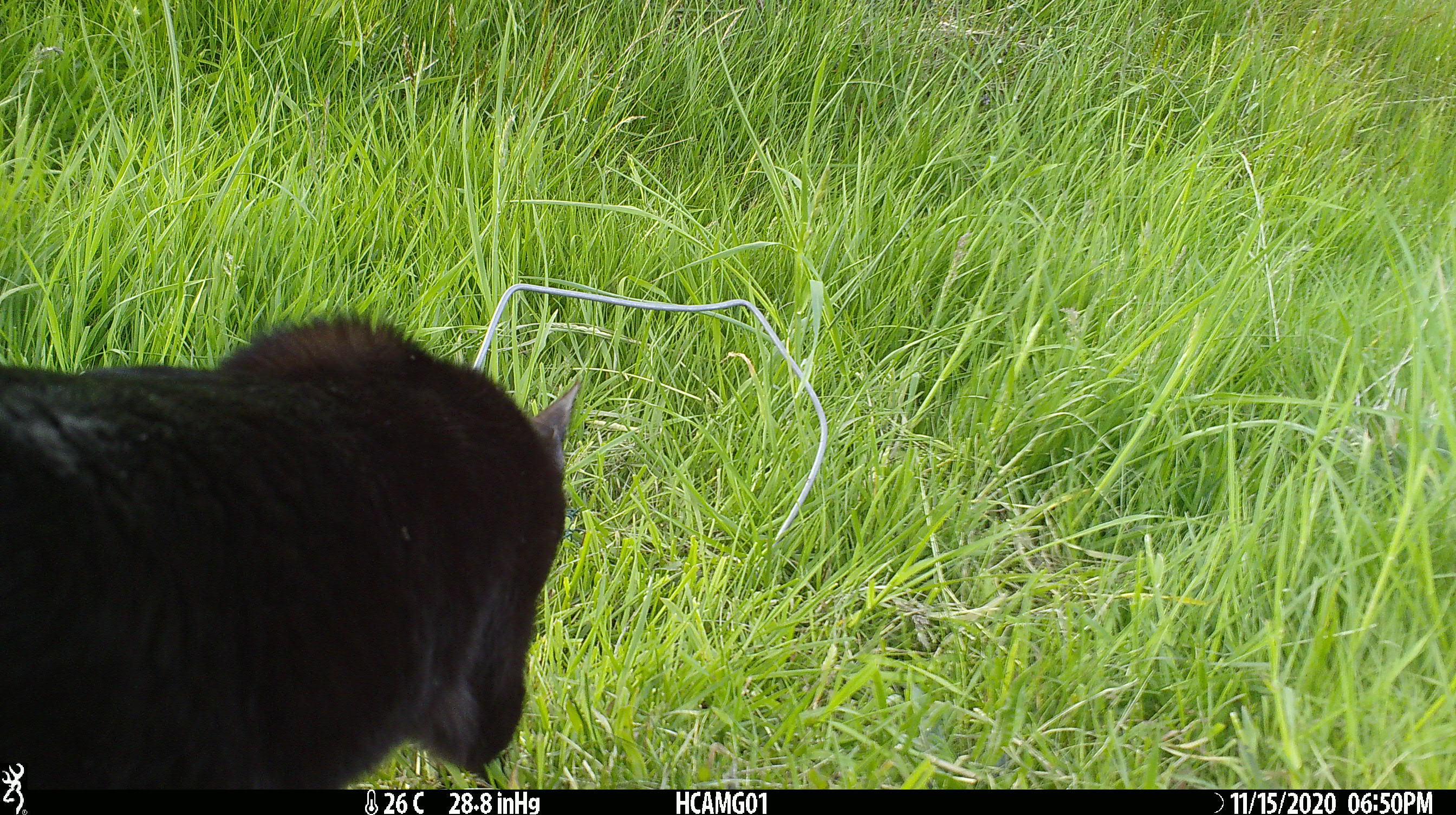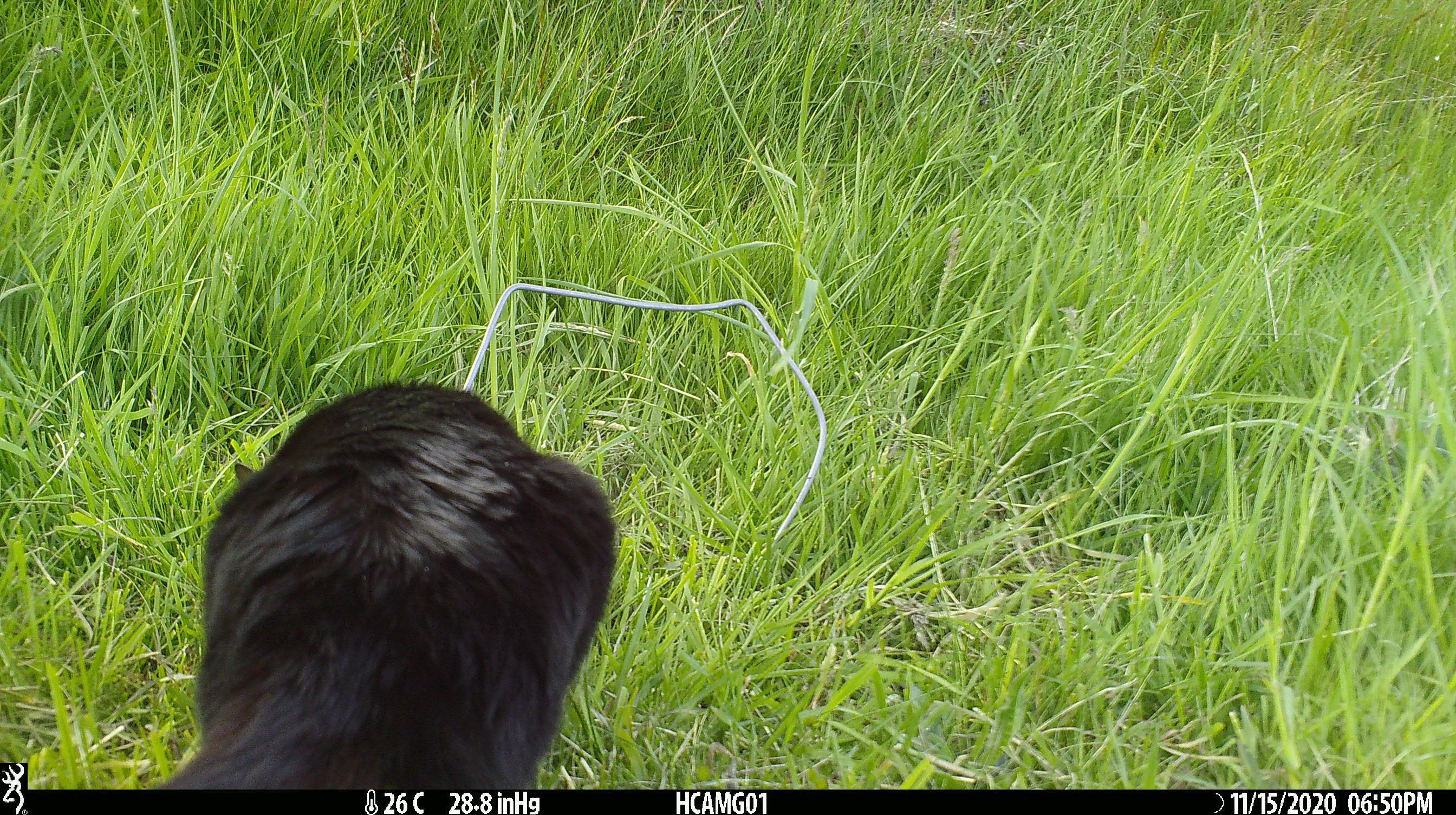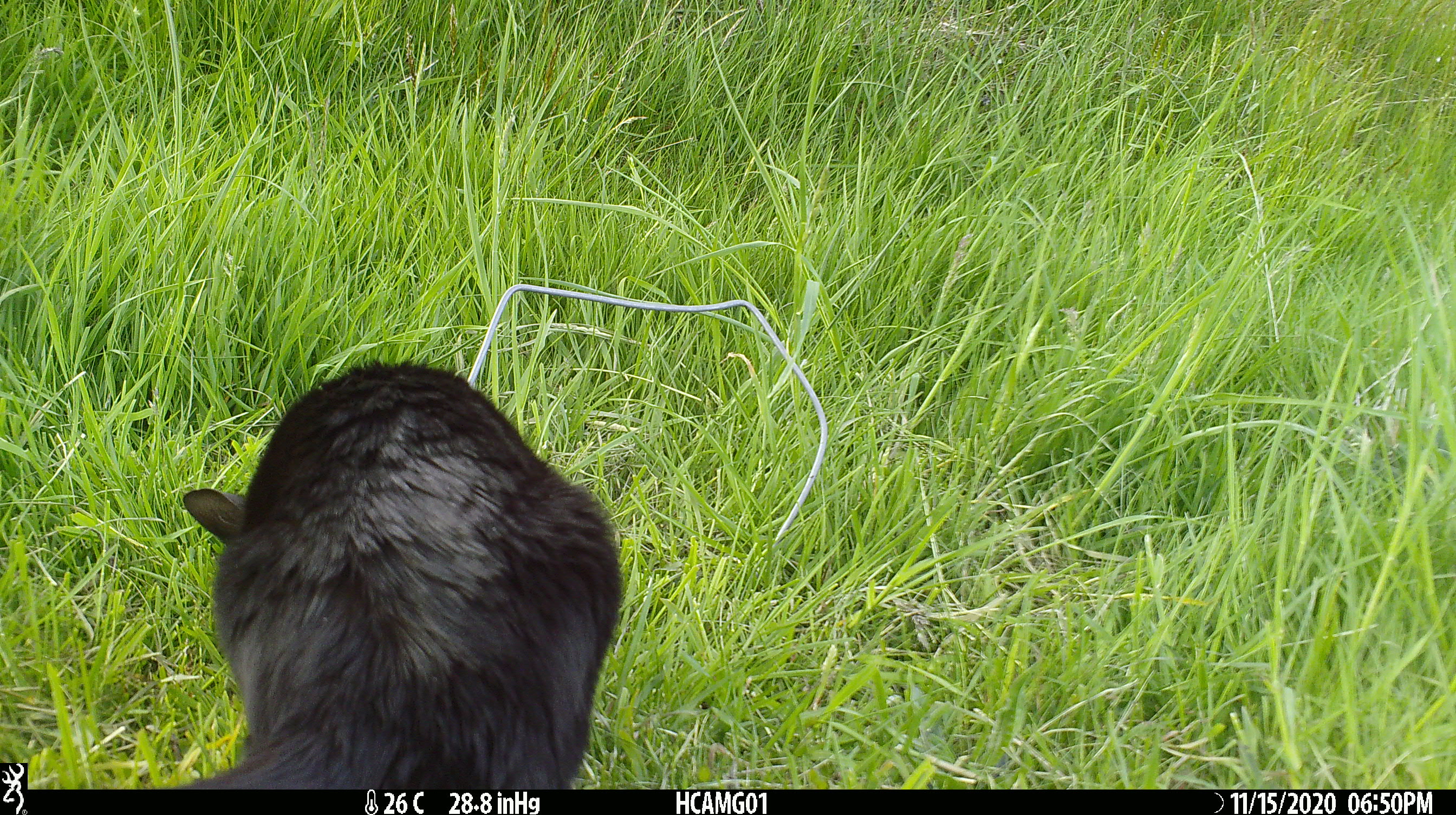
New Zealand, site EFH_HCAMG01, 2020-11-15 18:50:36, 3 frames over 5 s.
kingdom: Animalia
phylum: Chordata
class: Mammalia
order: Carnivora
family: Felidae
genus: Felis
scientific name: Felis catus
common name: domestic cat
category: cat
Cat (domestic cat) (Felis catus).